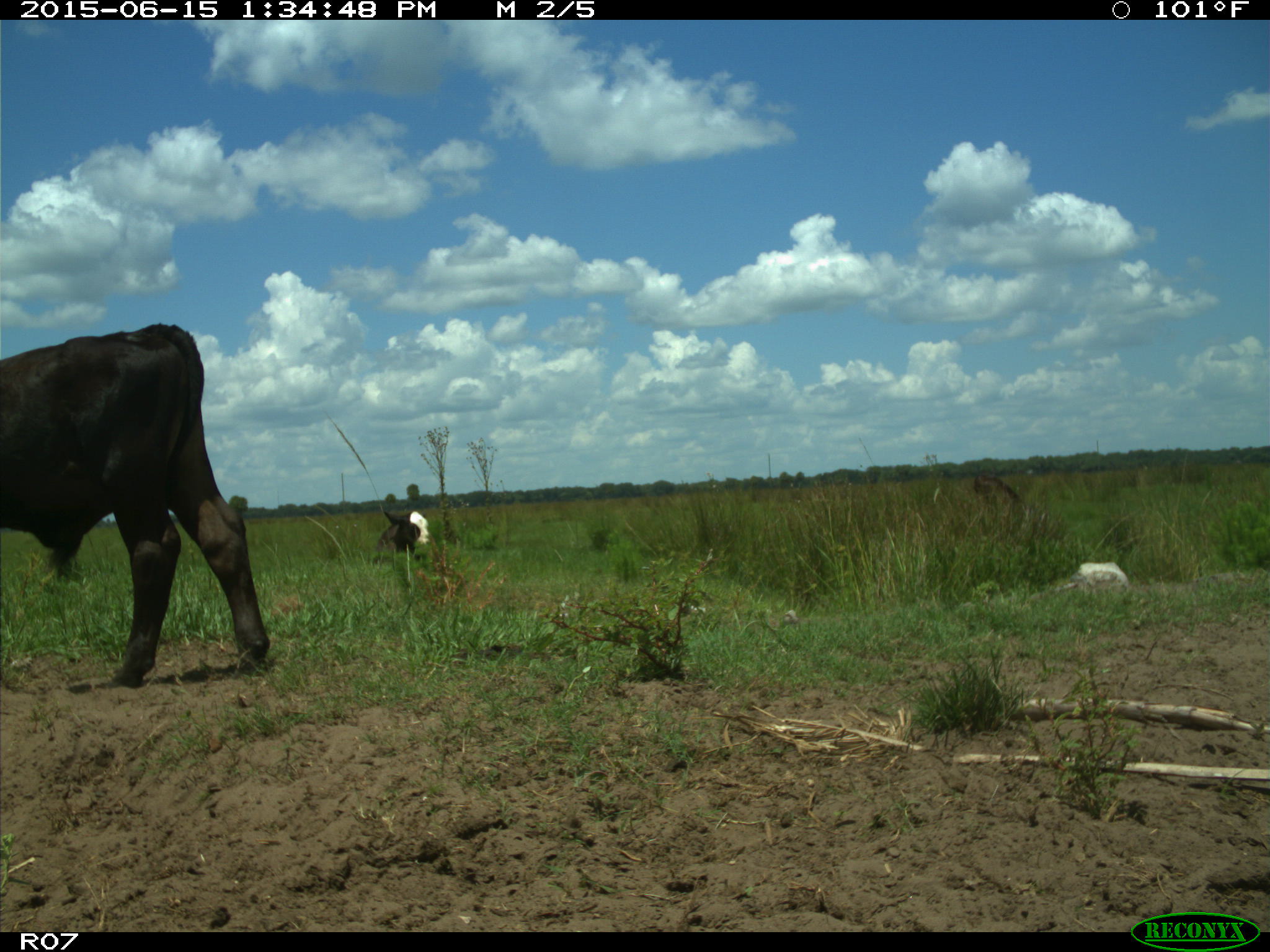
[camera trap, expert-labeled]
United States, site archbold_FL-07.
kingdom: Animalia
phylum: Chordata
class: Mammalia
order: Artiodactyla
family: Bovidae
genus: Bos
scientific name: Bos taurus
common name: domestic cow